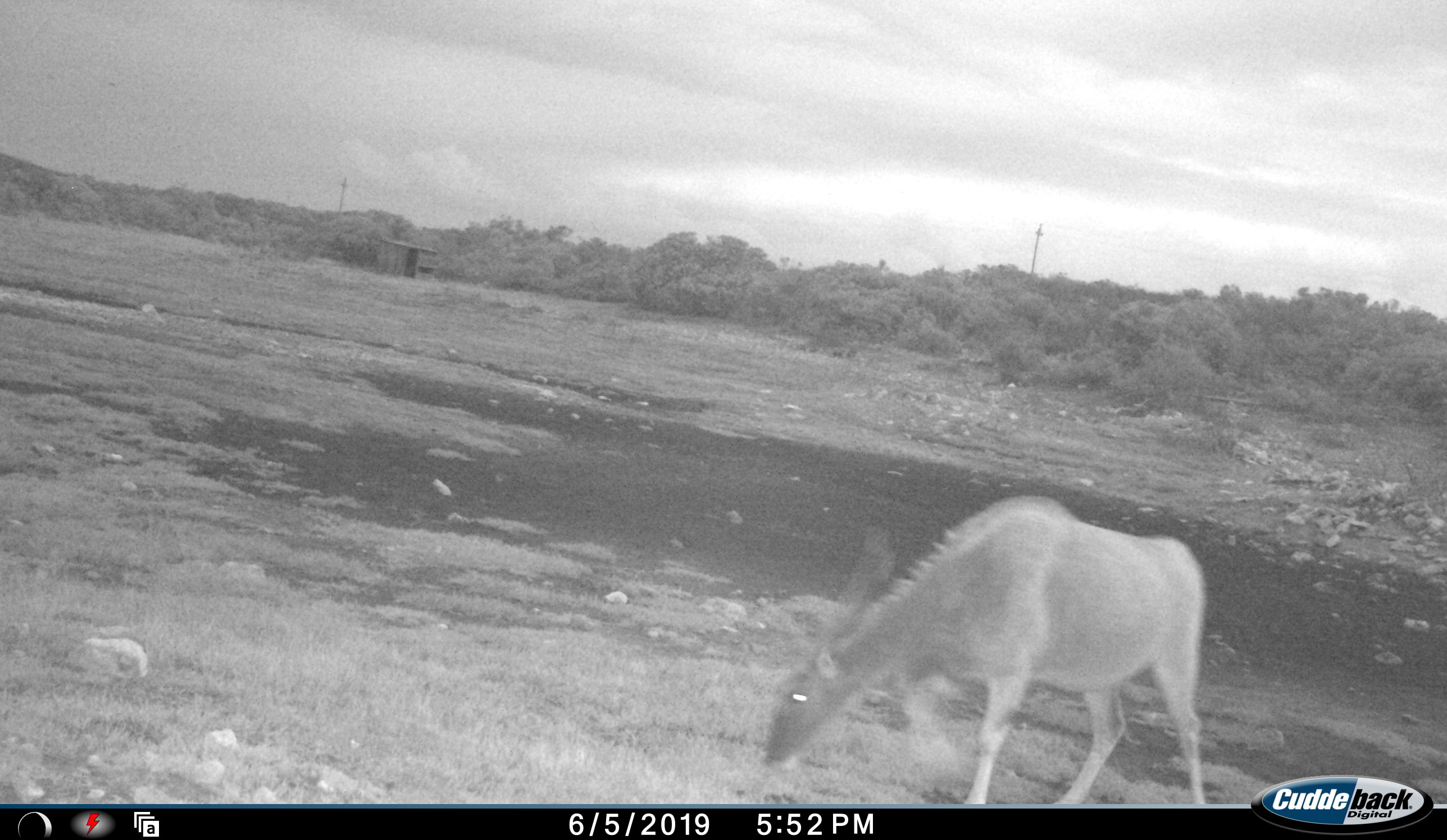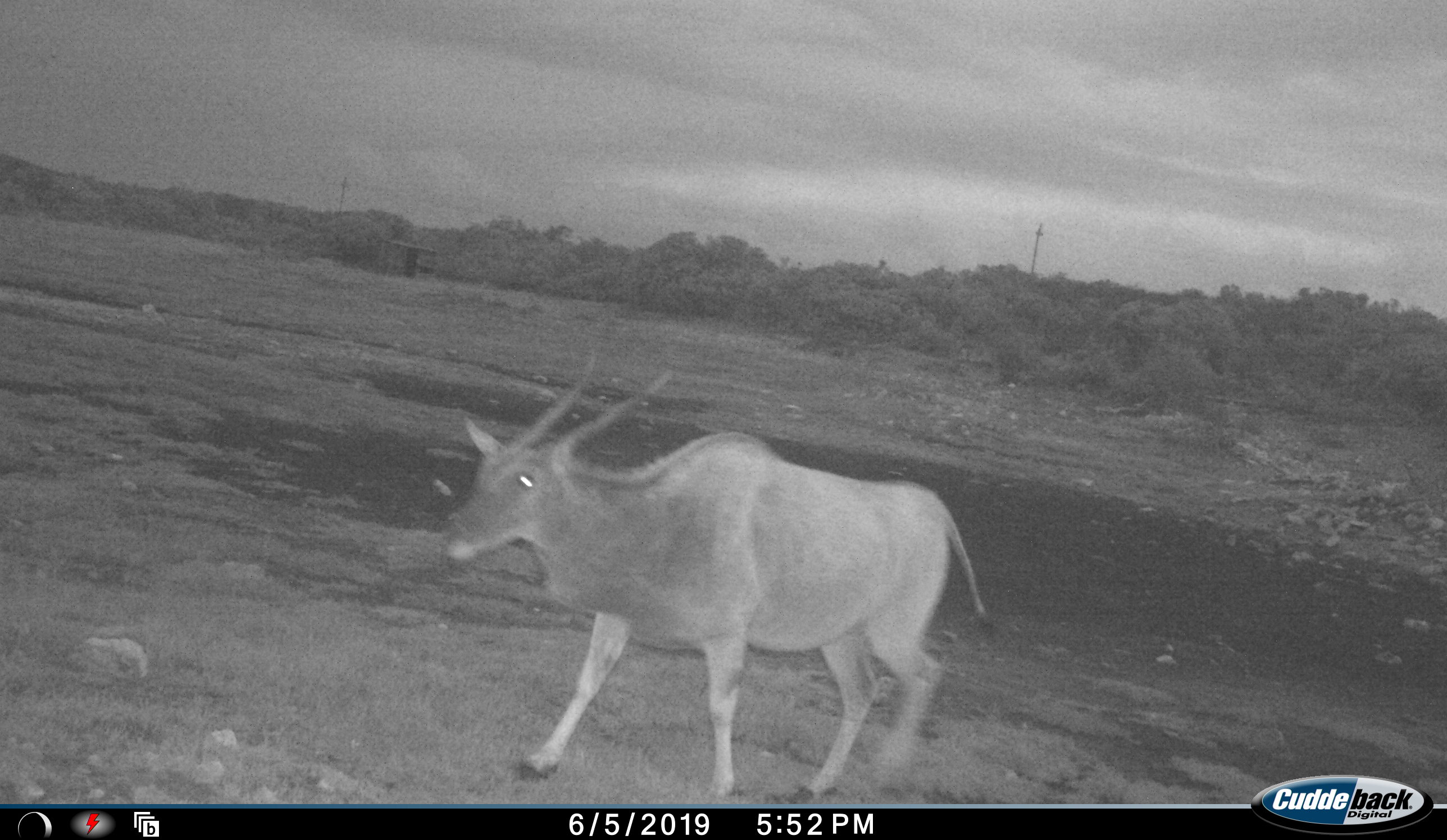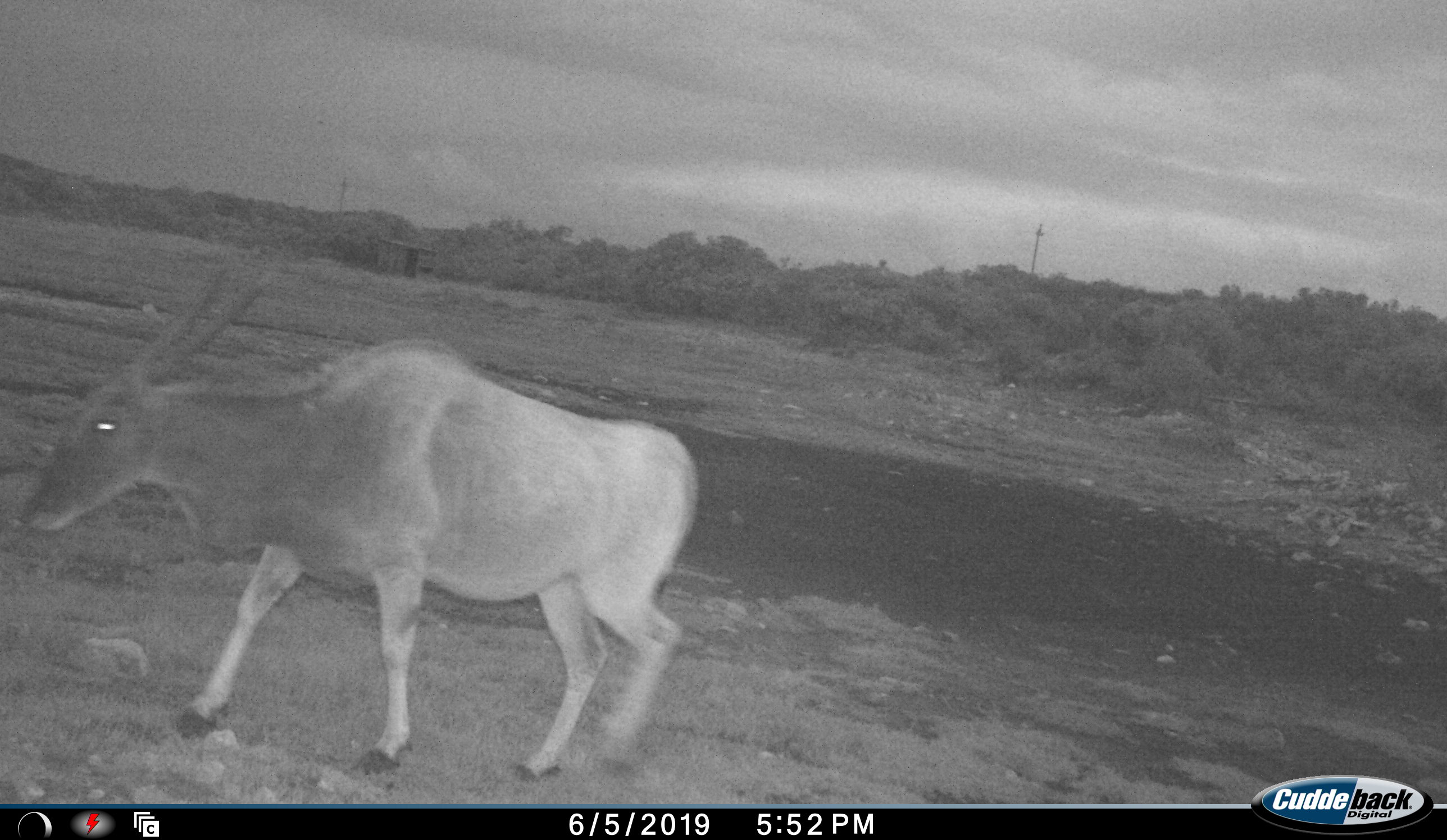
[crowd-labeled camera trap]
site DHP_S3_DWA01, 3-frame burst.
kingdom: Animalia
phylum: Chordata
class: Mammalia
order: Artiodactyla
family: Bovidae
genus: Tragelaphus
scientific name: Tragelaphus oryx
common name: eland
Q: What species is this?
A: Eland (Tragelaphus oryx).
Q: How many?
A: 1.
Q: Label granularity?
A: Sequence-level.